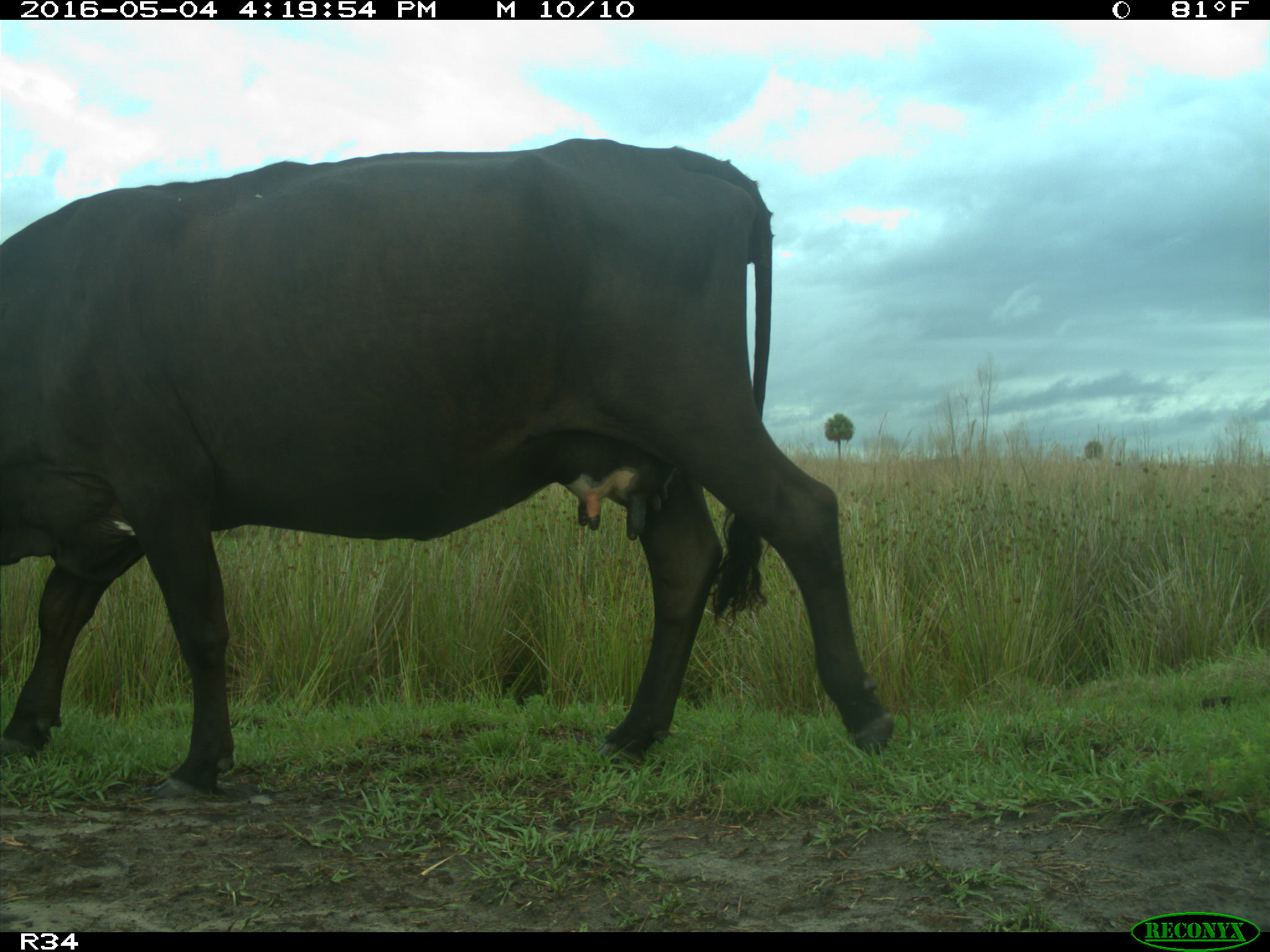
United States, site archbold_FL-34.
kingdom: Animalia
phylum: Chordata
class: Mammalia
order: Artiodactyla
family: Bovidae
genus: Bos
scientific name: Bos taurus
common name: domestic cow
Bos taurus (domestic cow).